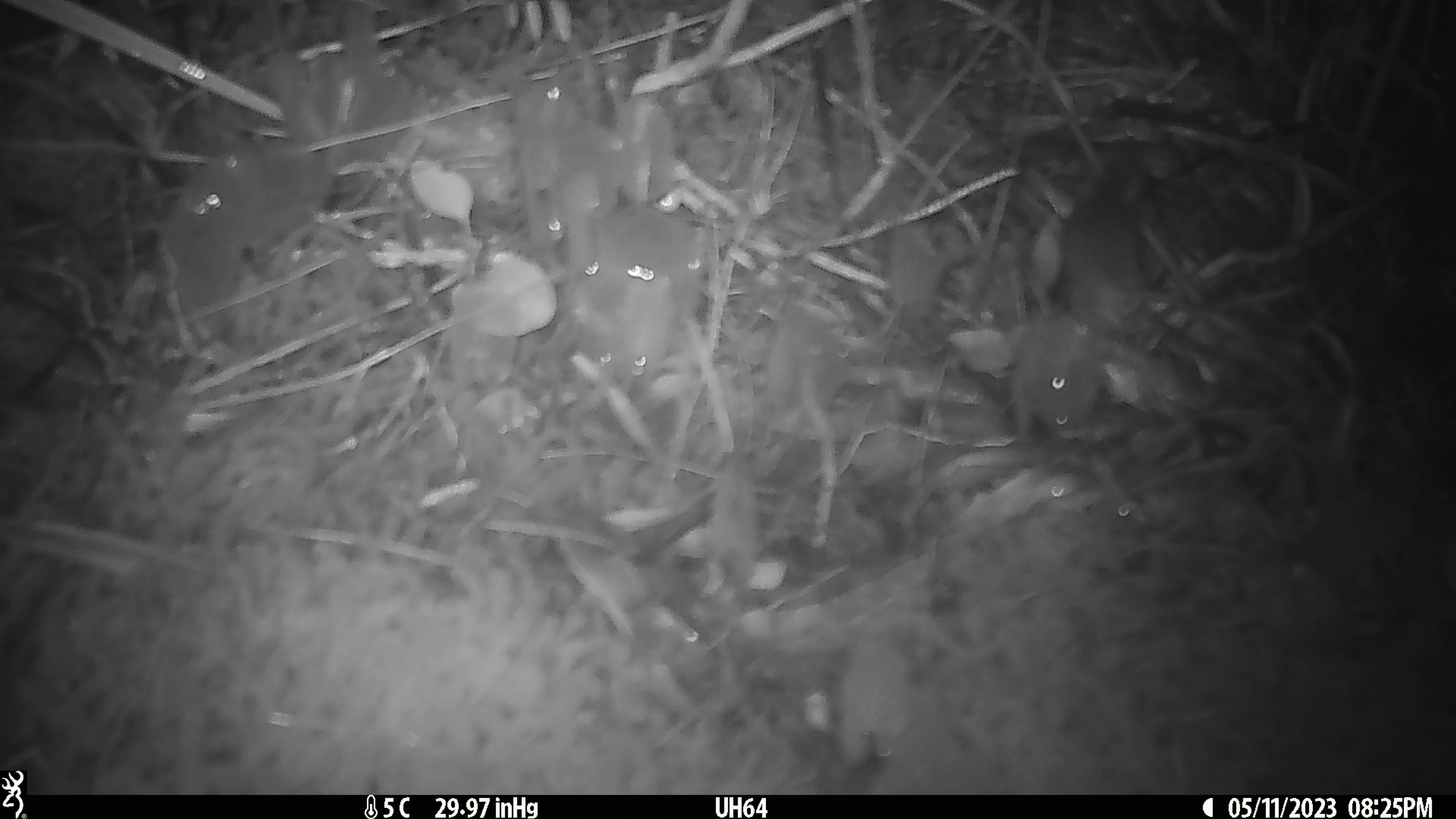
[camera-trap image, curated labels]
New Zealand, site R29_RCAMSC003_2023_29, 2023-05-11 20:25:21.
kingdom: Animalia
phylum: Chordata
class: Mammalia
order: Rodentia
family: Muridae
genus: Mus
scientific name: Mus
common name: mouse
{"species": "mouse (Mus)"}